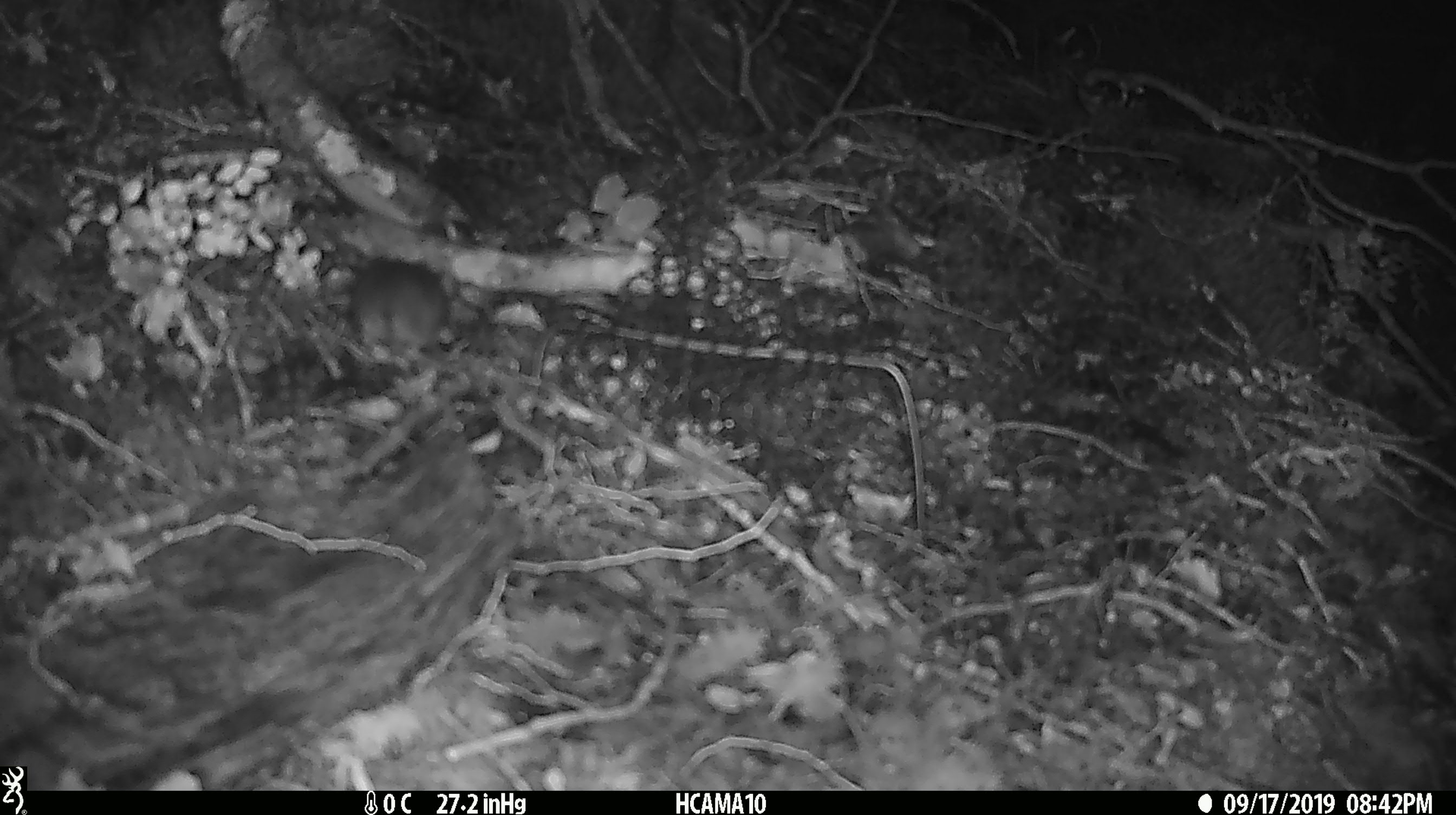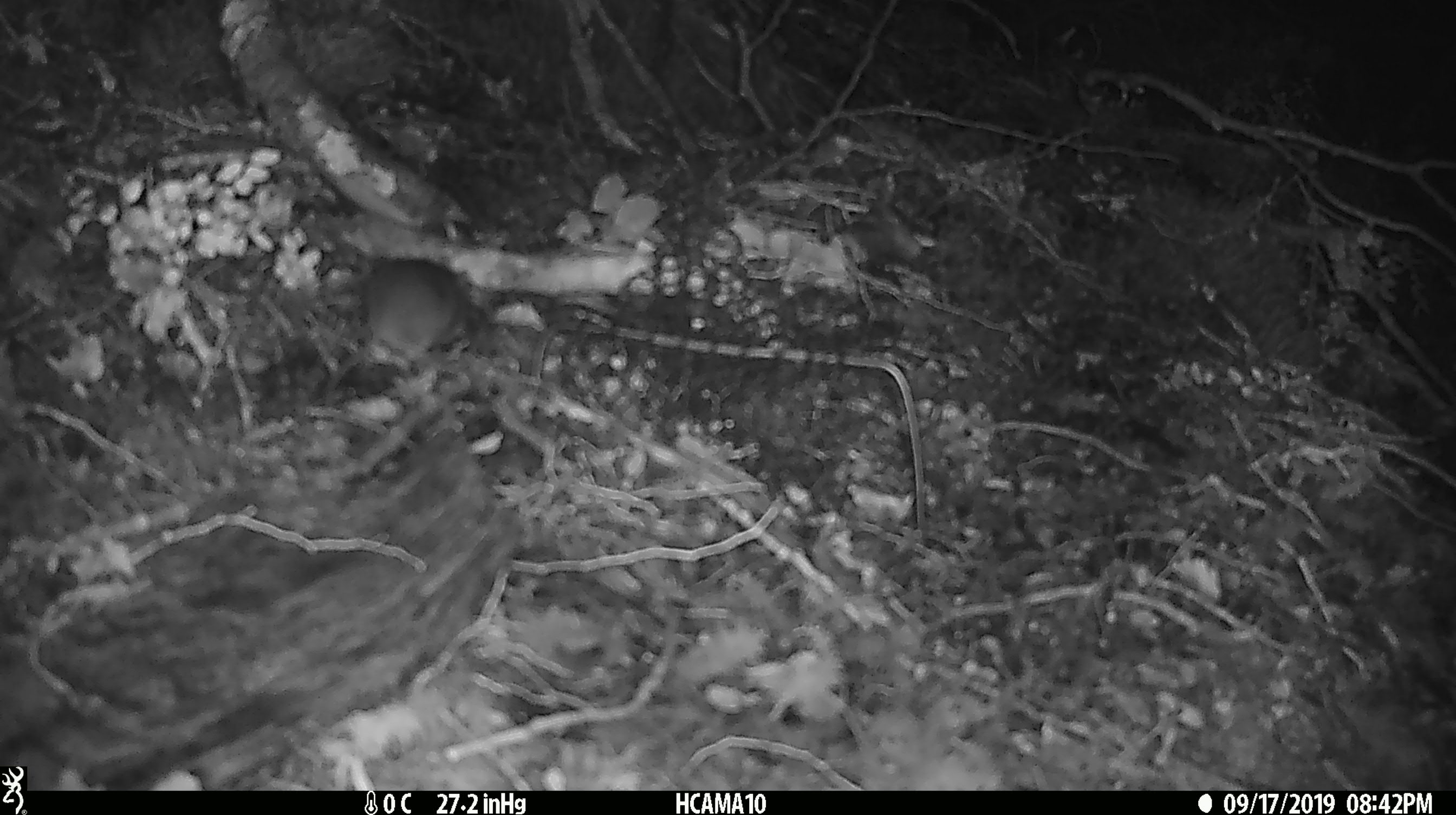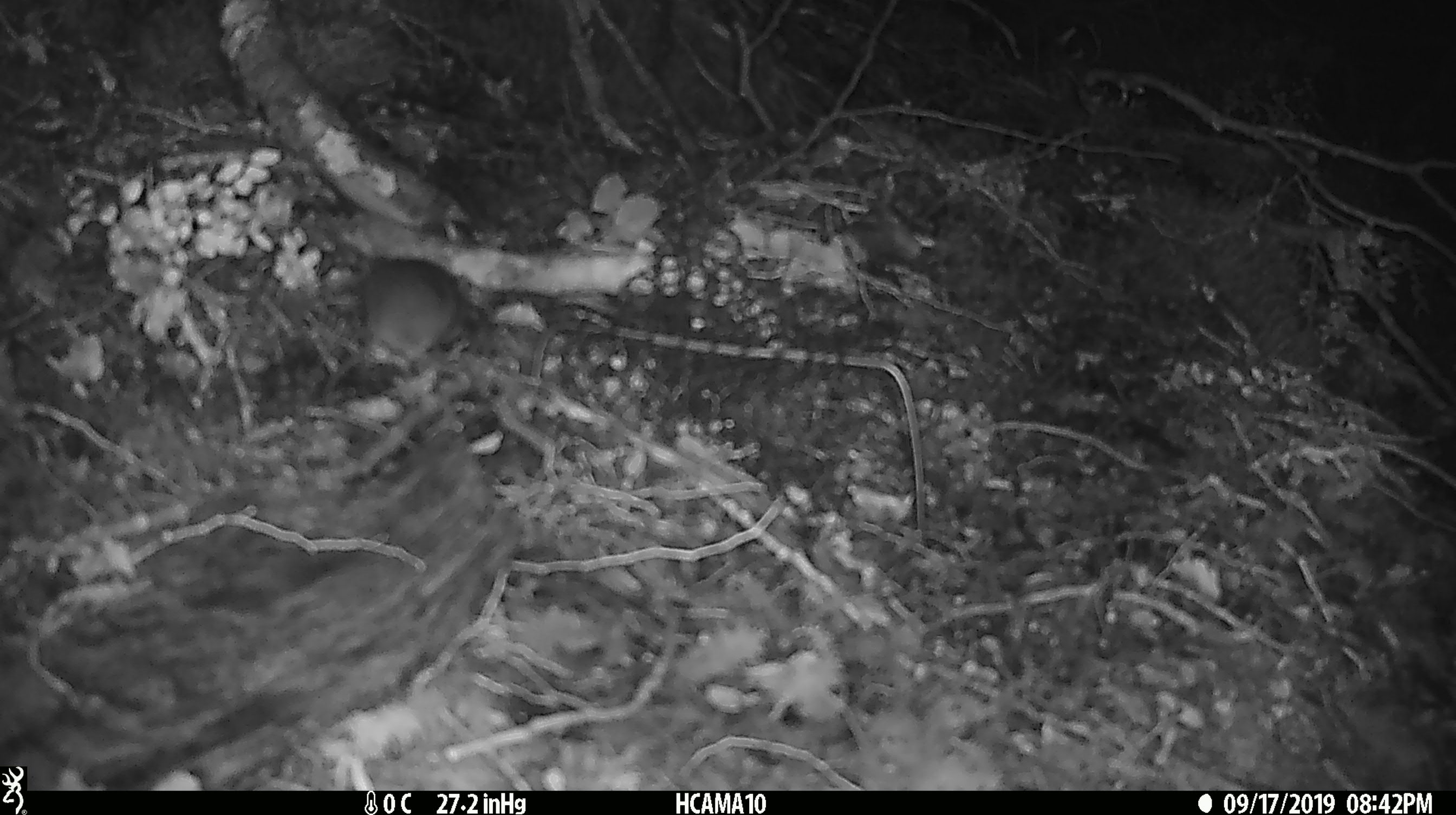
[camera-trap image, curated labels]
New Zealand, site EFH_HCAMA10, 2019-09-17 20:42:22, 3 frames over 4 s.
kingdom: Animalia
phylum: Chordata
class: Mammalia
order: Rodentia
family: Muridae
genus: Mus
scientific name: Mus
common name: mouse